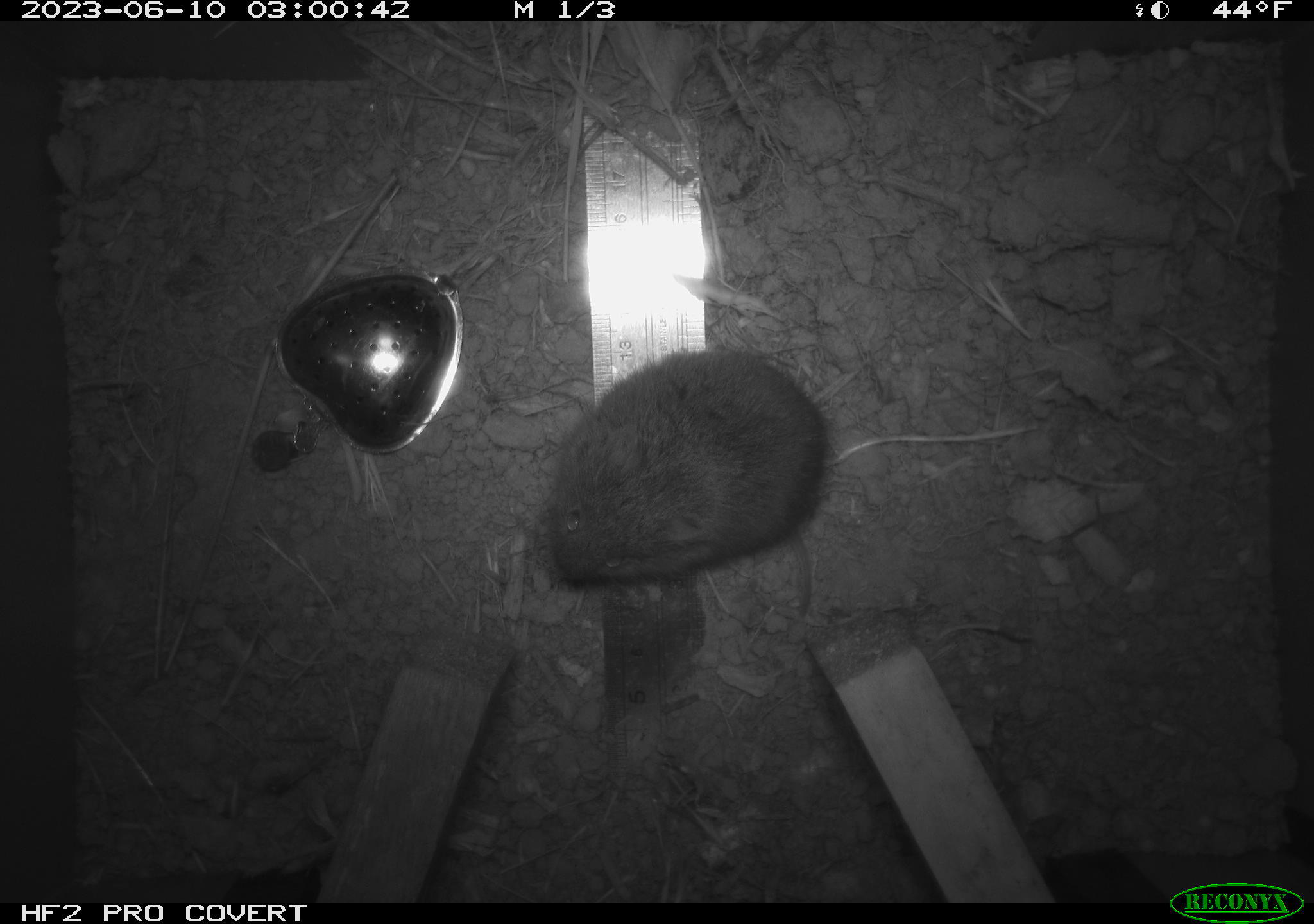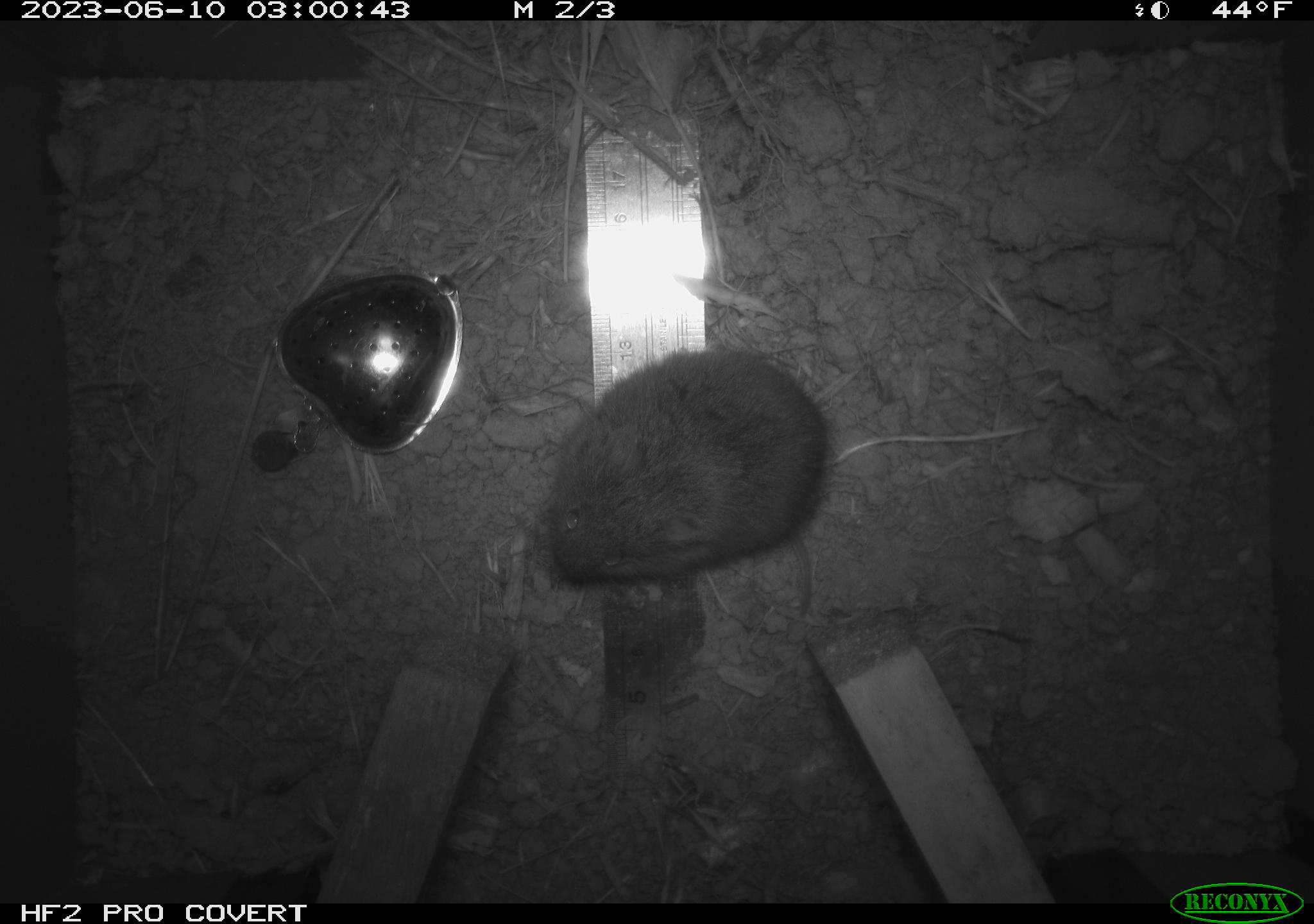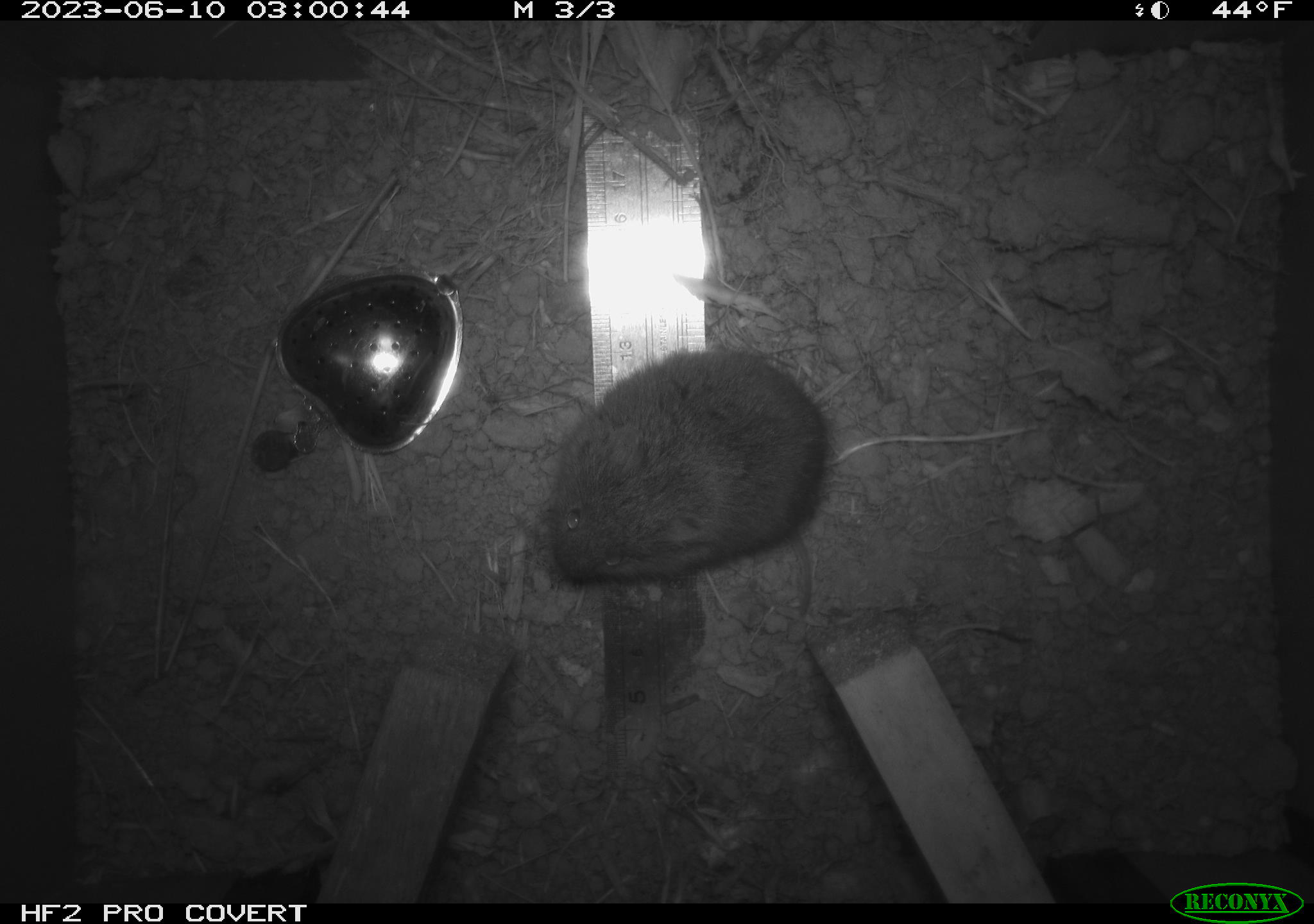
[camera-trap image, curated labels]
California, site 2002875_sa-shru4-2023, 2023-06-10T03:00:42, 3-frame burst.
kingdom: Animalia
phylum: Chordata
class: Mammalia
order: Rodentia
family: Cricetidae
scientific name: Arvicolinae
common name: voles, lemmings, and muskrats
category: arvicolinae subfamily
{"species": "arvicolinae subfamily (voles, lemmings, and muskrats) (Arvicolinae)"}